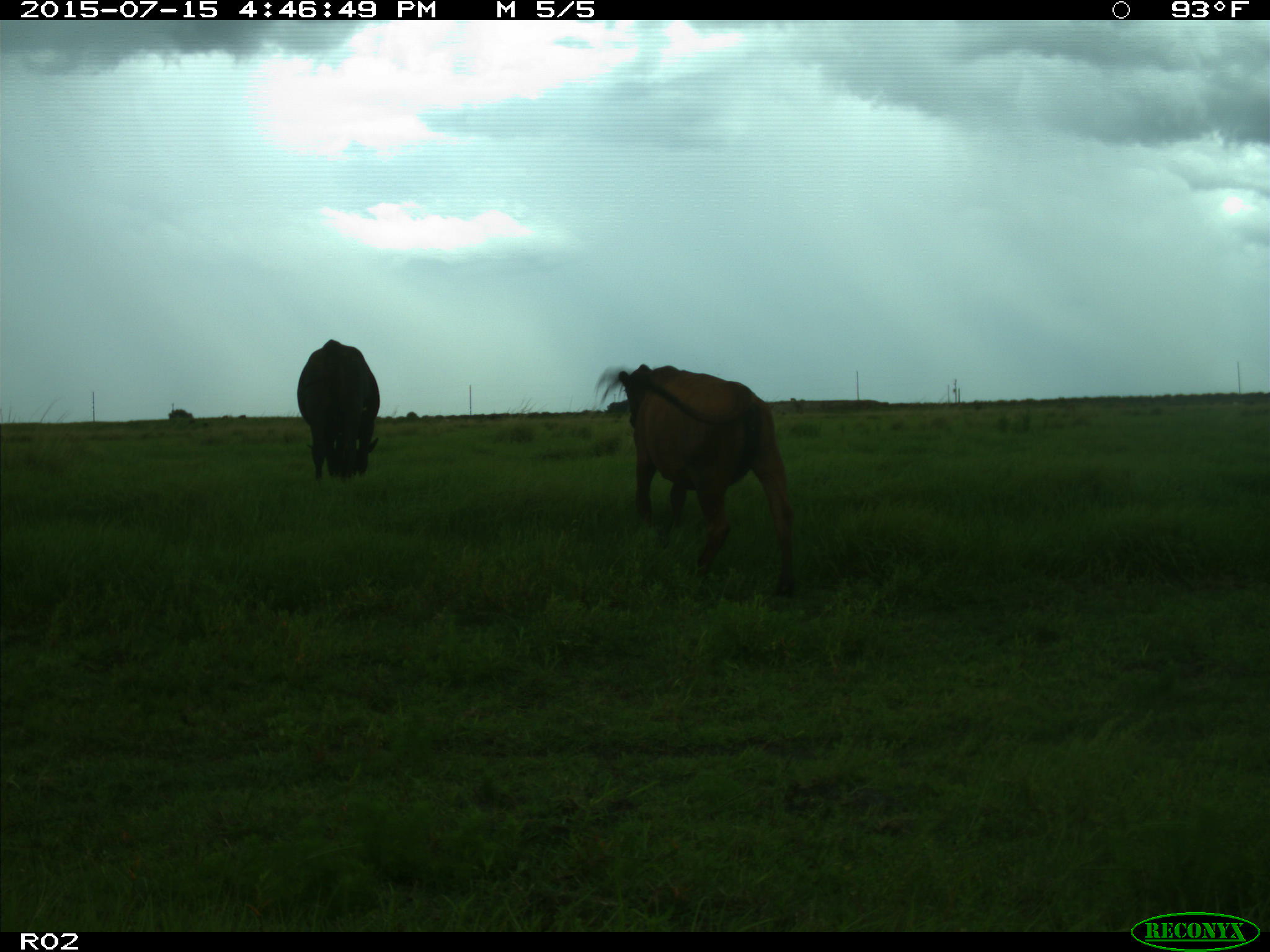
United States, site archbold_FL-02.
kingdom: Animalia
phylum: Chordata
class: Mammalia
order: Artiodactyla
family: Bovidae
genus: Bos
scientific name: Bos taurus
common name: domestic cow